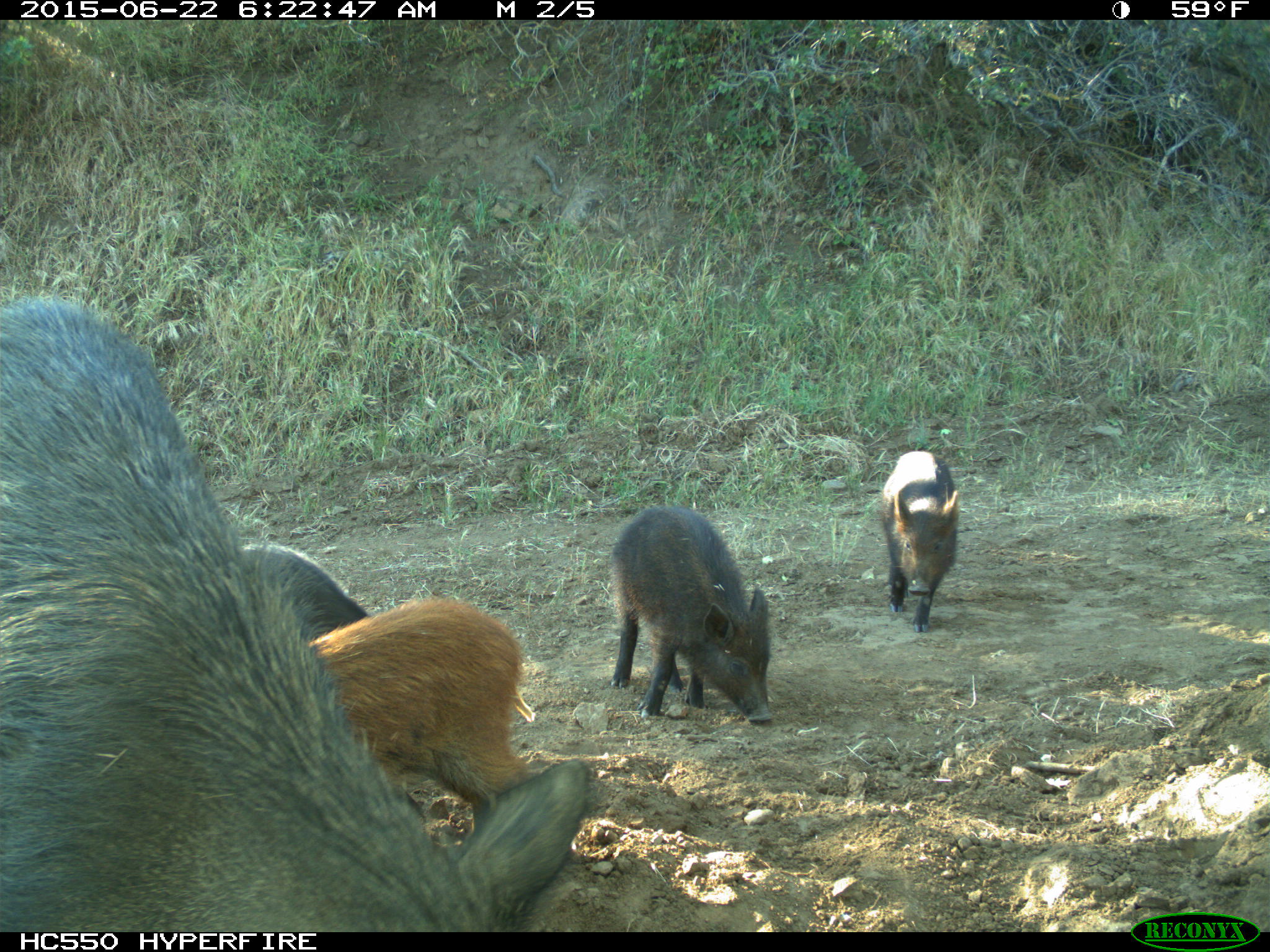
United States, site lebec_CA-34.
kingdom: Animalia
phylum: Chordata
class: Mammalia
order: Artiodactyla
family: Suidae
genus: Sus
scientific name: Sus scrofa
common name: wild boar